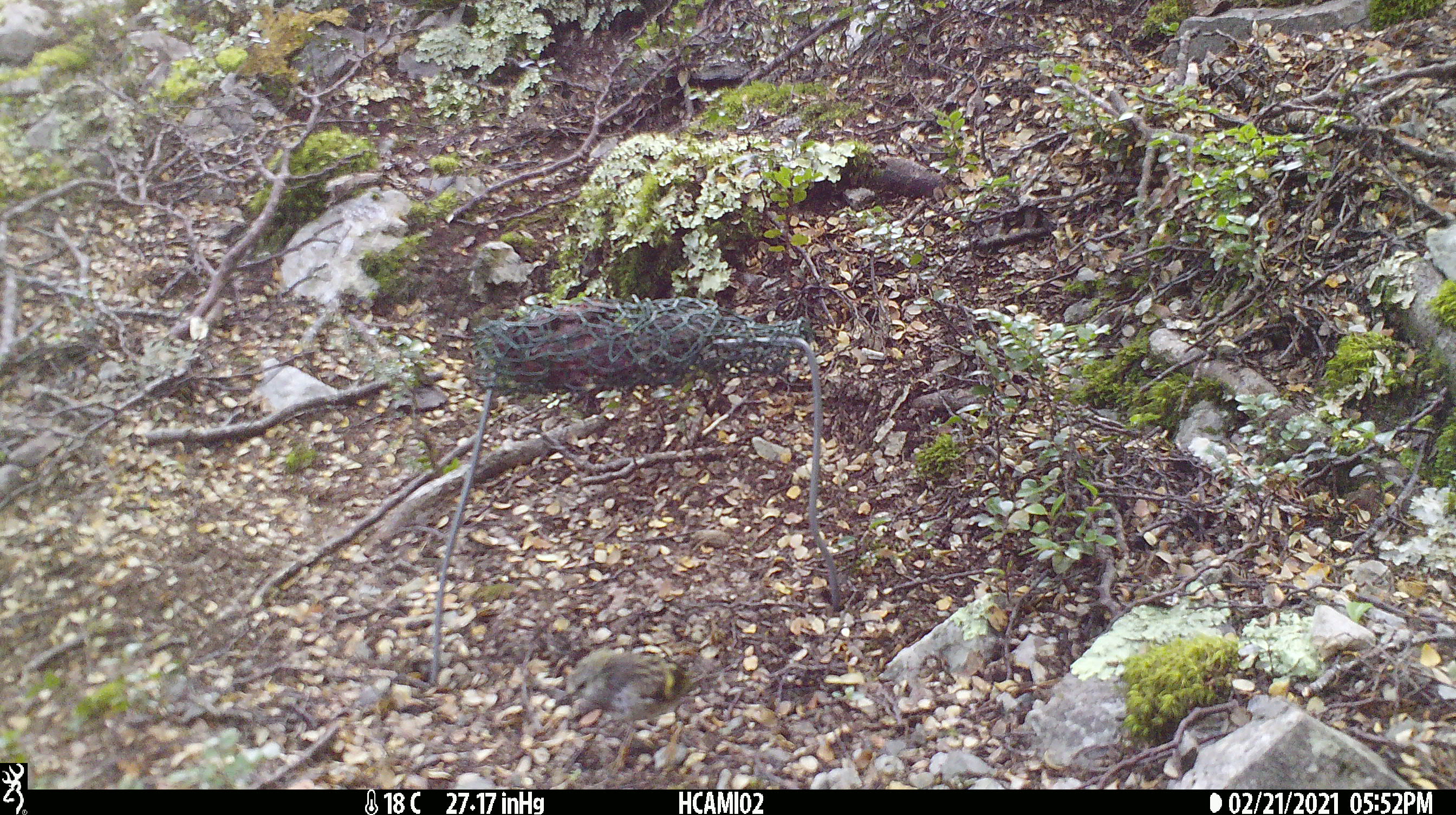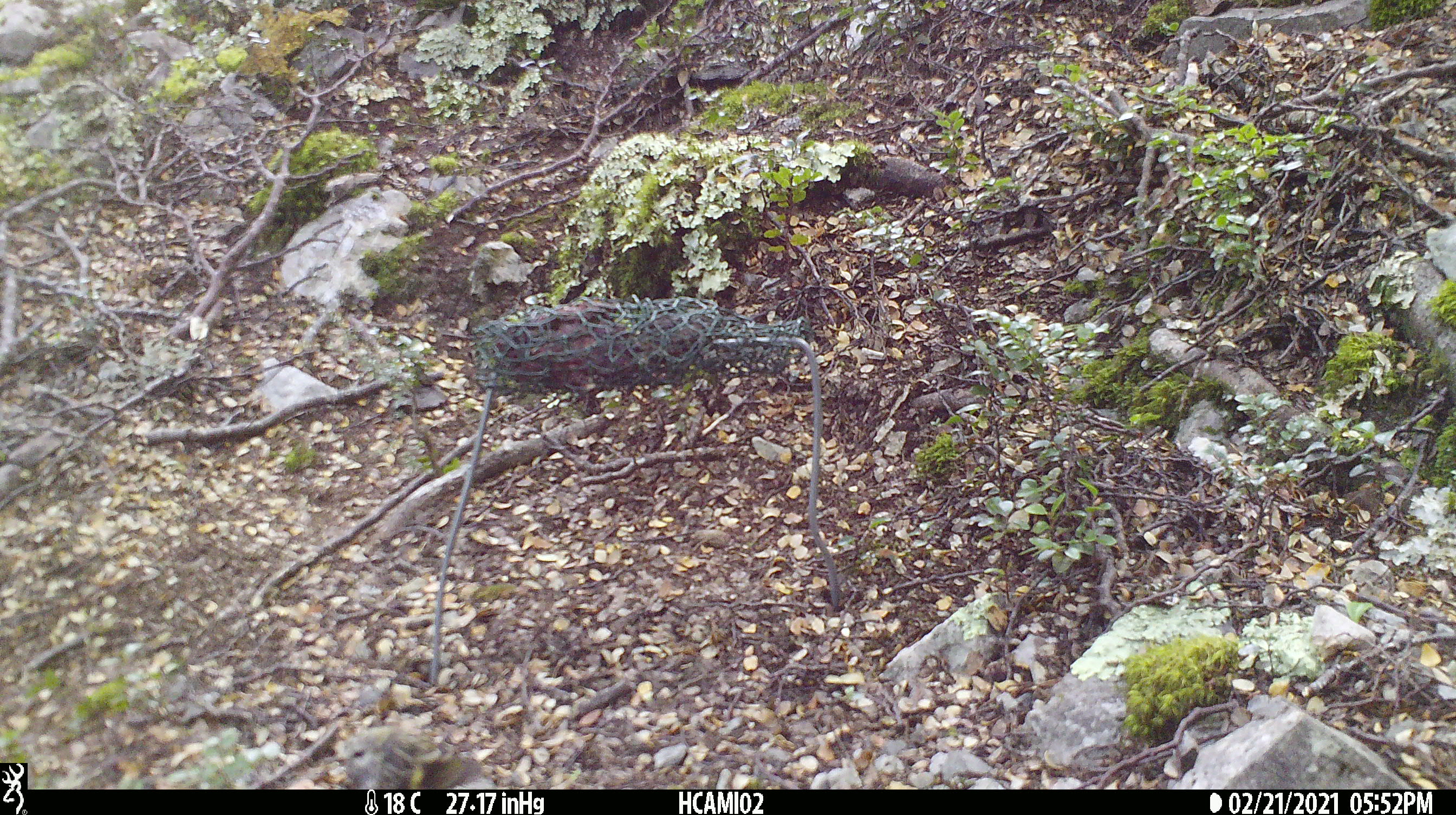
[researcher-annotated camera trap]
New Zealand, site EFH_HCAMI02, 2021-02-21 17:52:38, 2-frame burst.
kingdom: Animalia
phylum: Chordata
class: Aves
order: Passeriformes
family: Acanthisittidae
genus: Acanthisitta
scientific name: Acanthisitta chloris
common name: rifleman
Rifleman (Acanthisitta chloris).